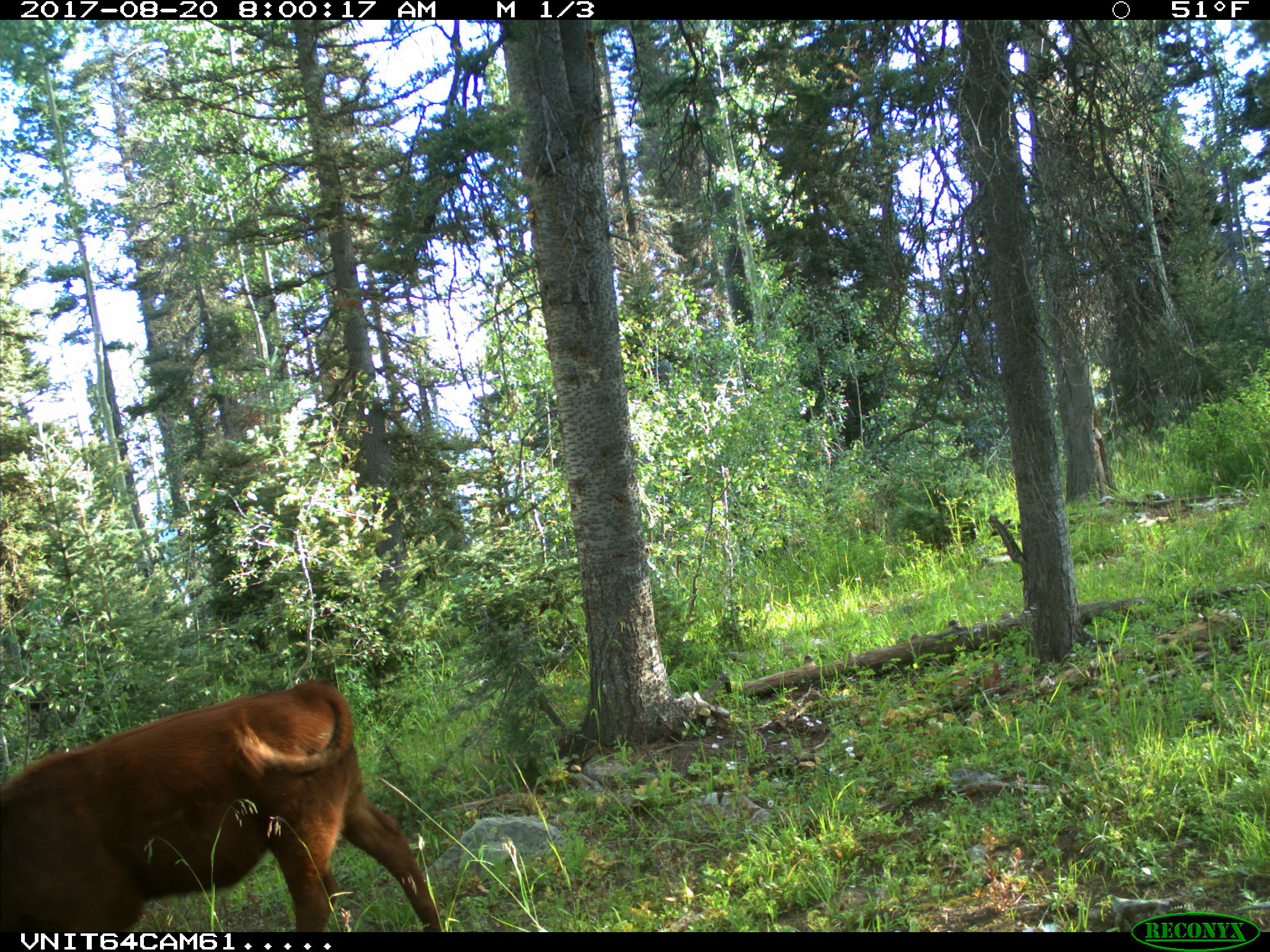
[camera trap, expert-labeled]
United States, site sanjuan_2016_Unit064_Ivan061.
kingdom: Animalia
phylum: Chordata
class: Mammalia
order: Artiodactyla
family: Bovidae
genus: Bos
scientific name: Bos taurus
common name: domestic cow